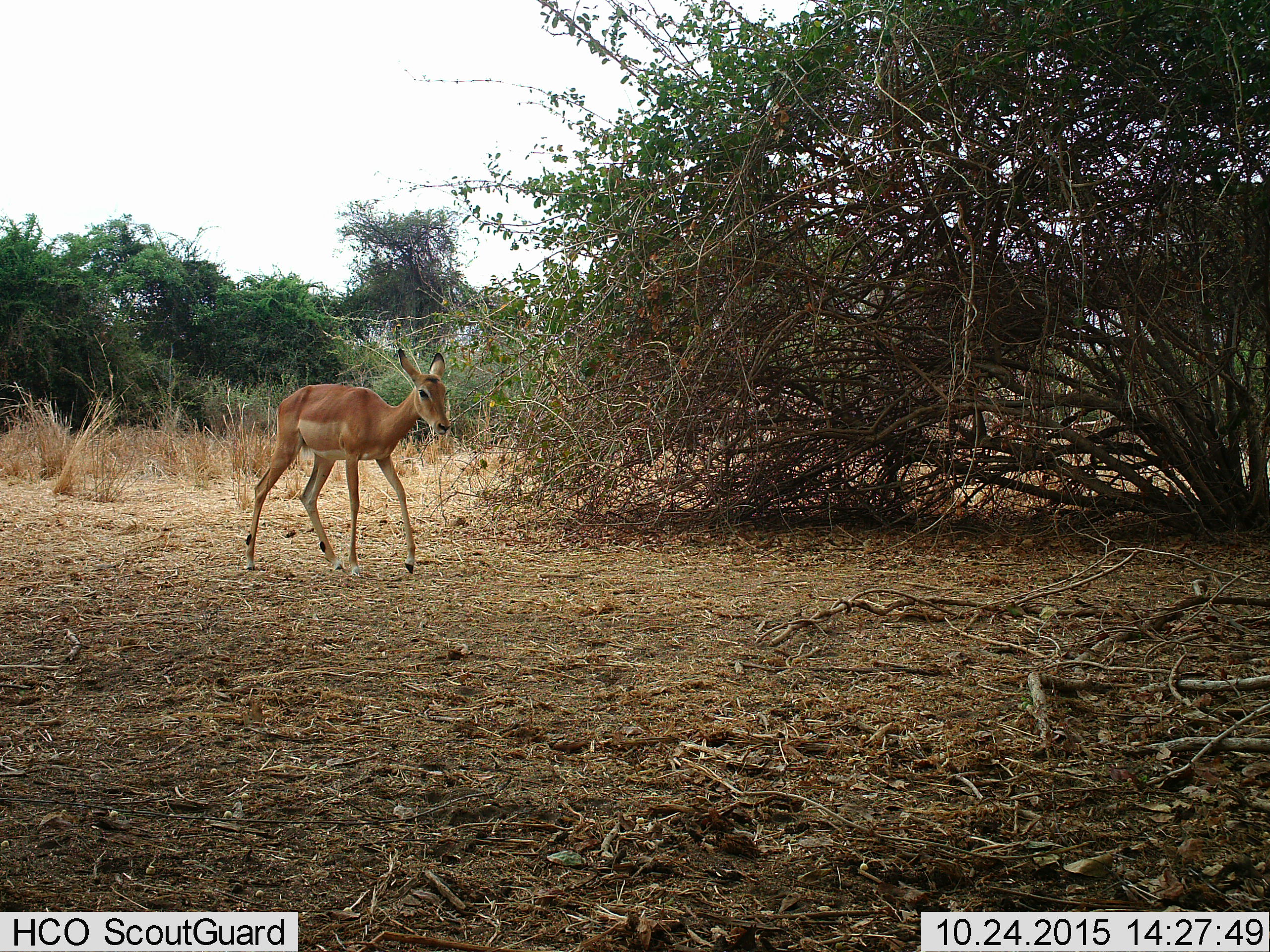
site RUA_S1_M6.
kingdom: Animalia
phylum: Chordata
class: Mammalia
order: Artiodactyla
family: Bovidae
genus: Aepyceros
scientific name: Aepyceros melampus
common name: impala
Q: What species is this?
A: Impala (Aepyceros melampus).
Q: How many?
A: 1.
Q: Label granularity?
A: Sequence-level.